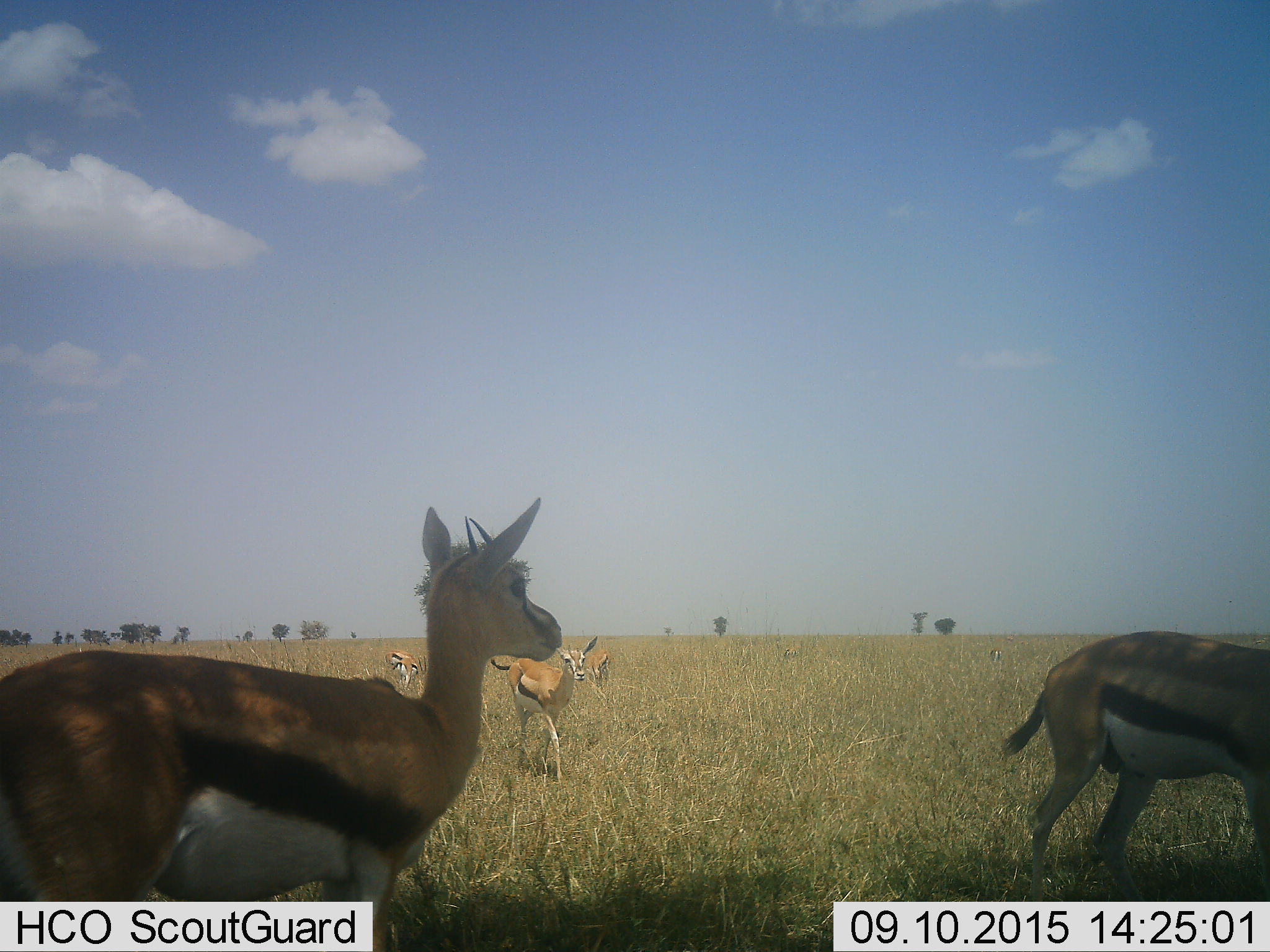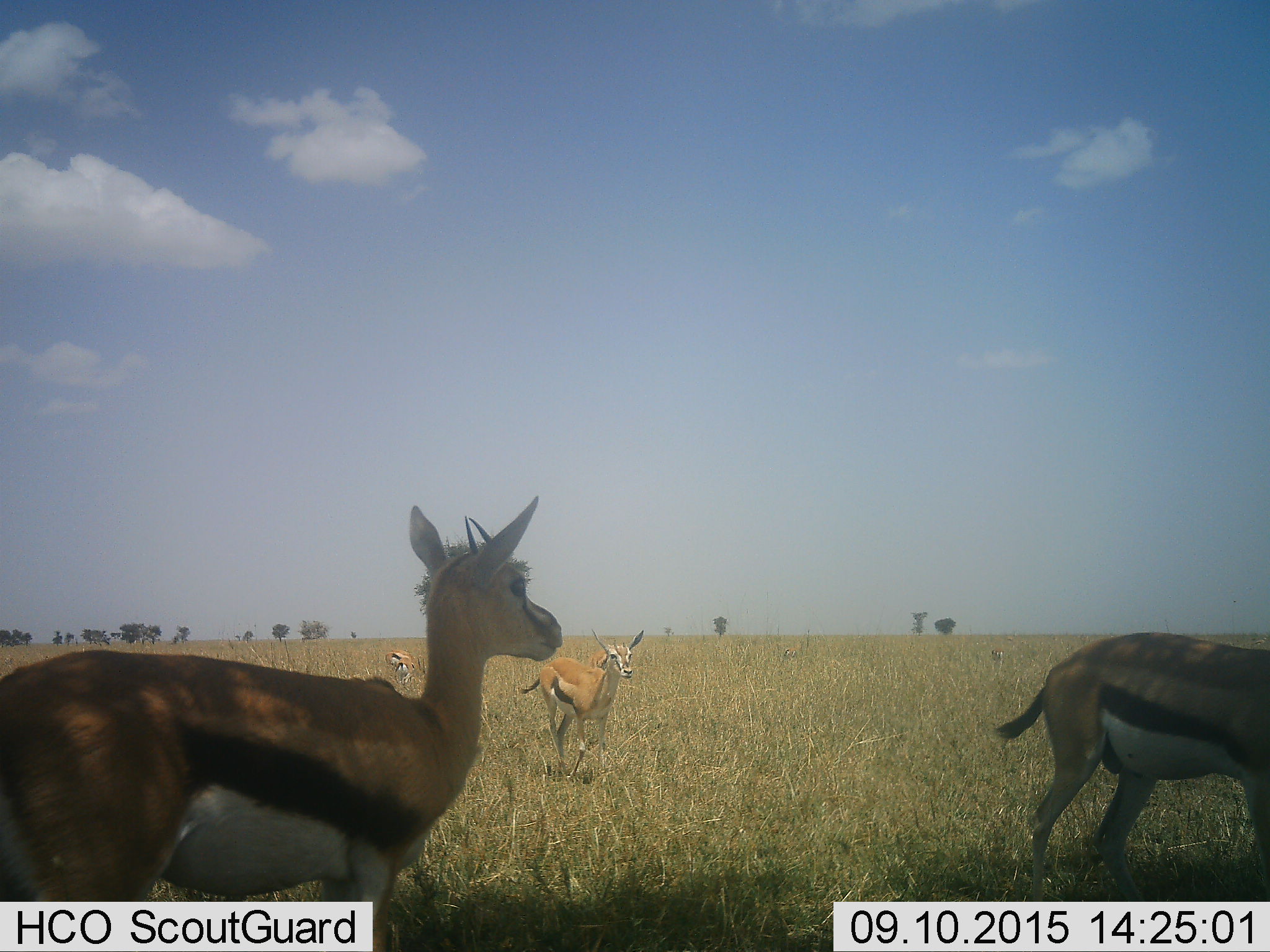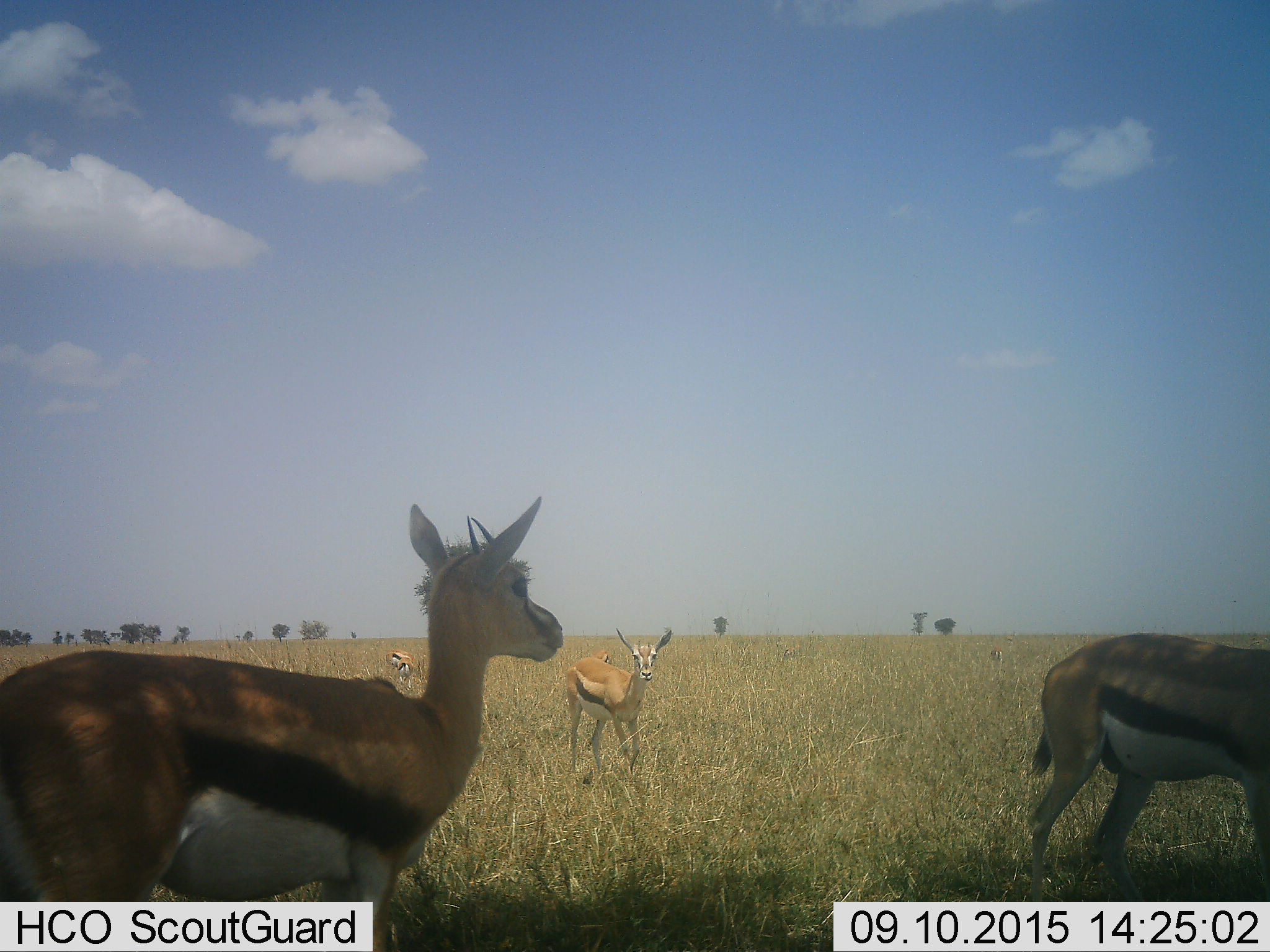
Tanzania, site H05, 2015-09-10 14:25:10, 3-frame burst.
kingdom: Animalia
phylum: Chordata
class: Mammalia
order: Artiodactyla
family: Bovidae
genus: Eudorcas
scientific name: Eudorcas thomsonii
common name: thomson's gazelle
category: gazellethomsons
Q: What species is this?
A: Gazellethomsons (thomson's gazelle) (Eudorcas thomsonii).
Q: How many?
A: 7.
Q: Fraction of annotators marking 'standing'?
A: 100%.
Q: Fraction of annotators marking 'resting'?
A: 0%.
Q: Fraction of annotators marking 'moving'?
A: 89%.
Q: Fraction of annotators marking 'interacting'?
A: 0%.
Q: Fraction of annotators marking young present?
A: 0%.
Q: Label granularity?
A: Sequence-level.